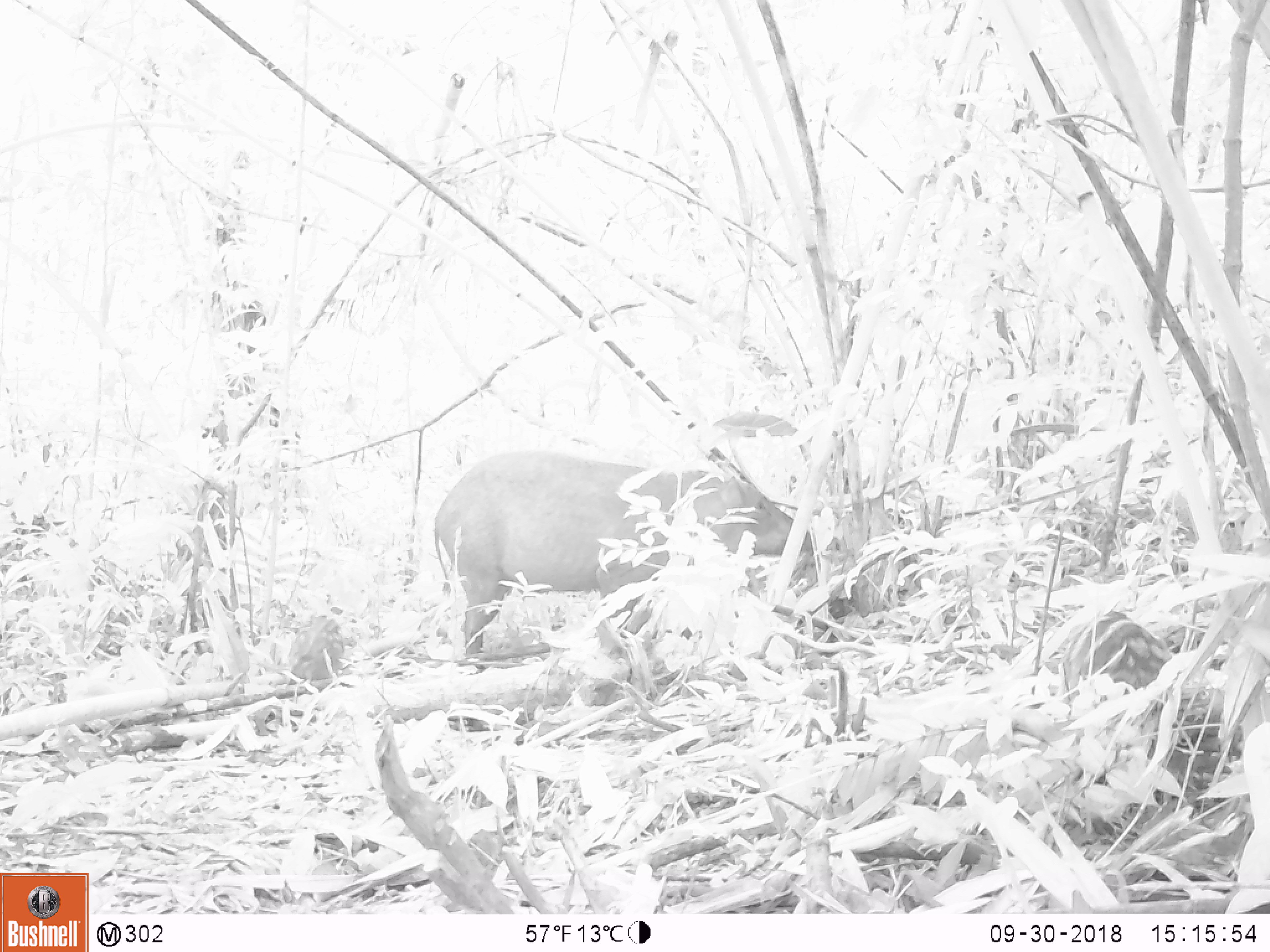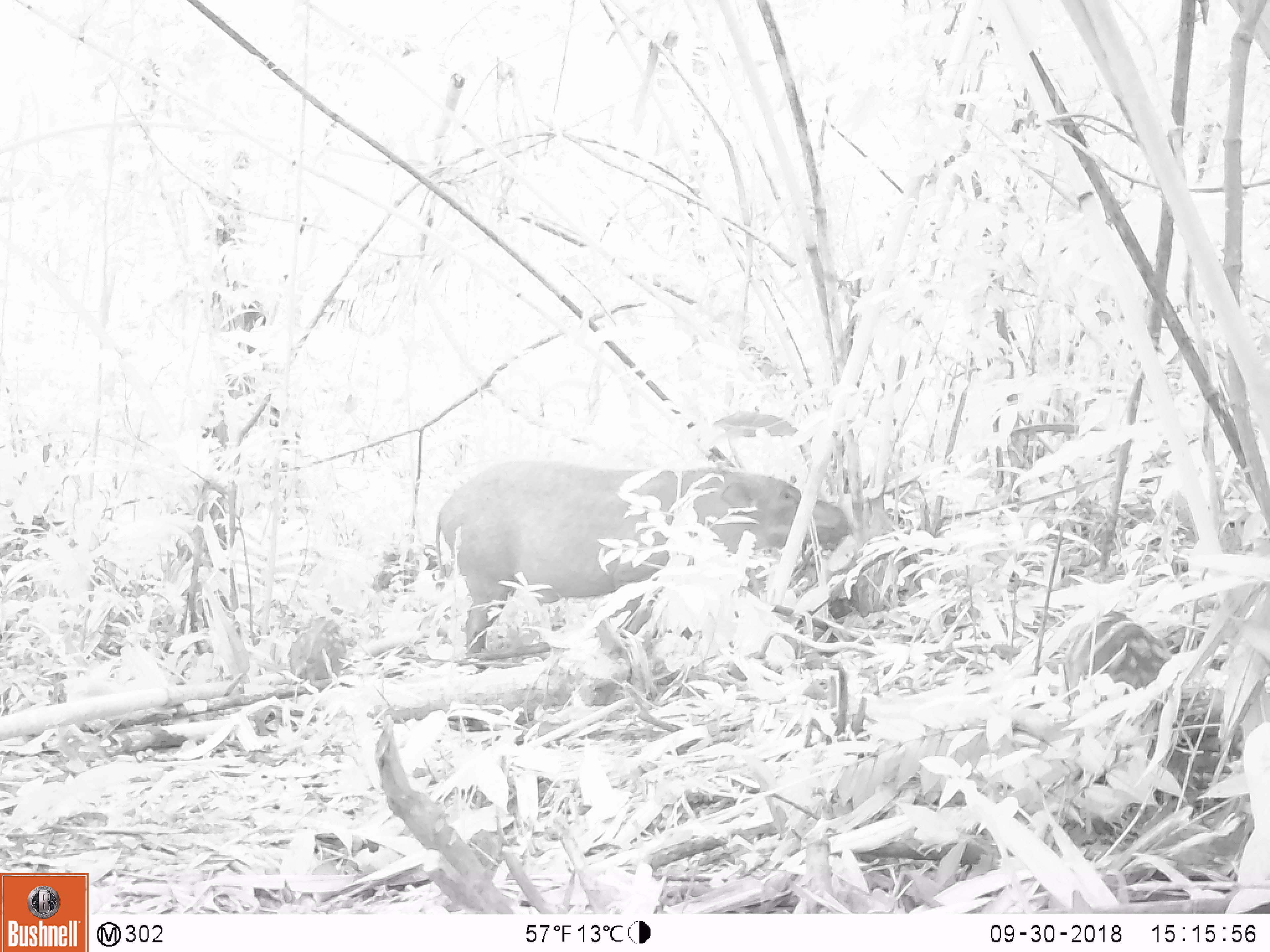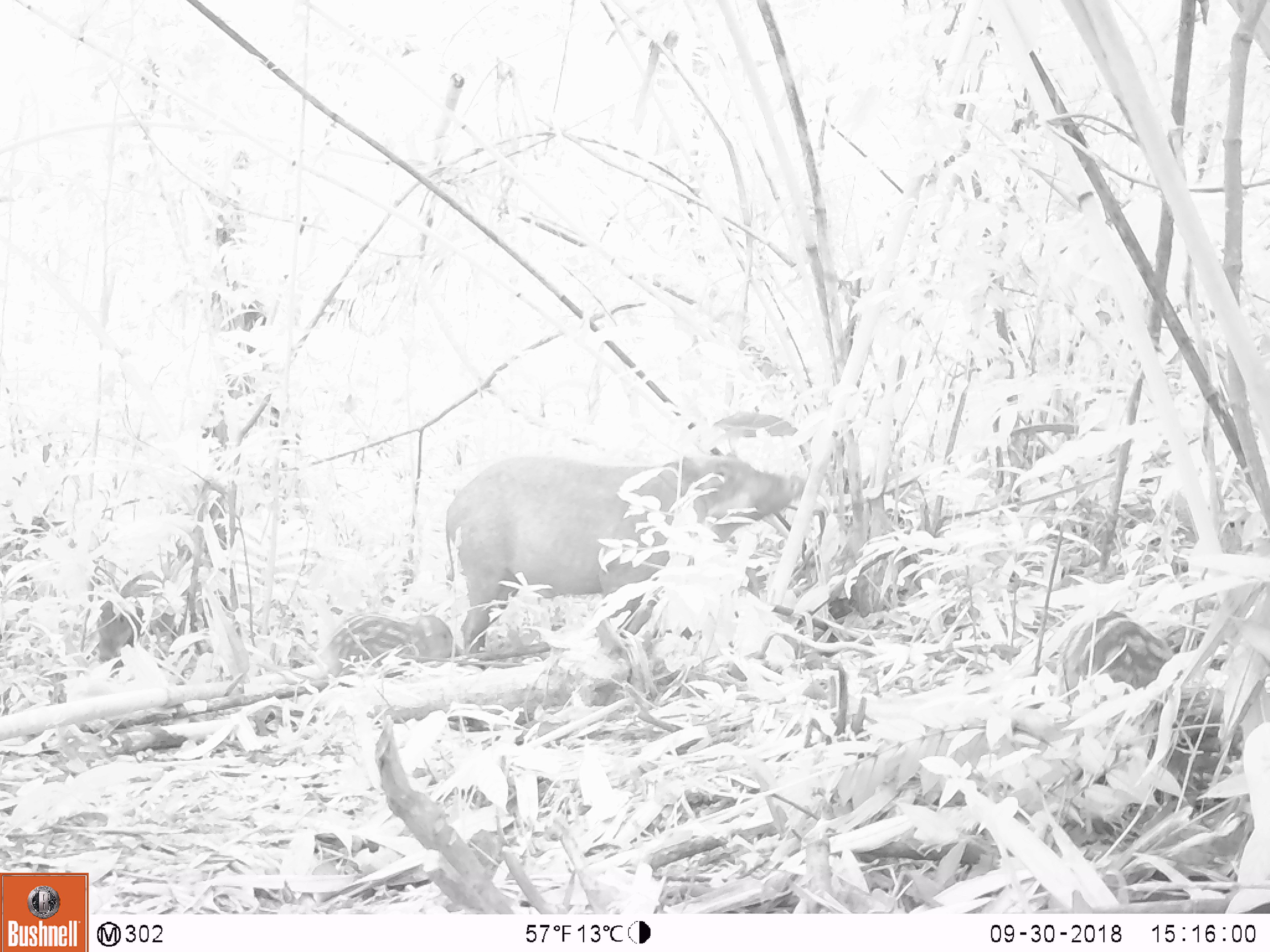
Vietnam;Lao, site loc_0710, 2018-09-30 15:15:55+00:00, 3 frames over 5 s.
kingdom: Animalia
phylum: Chordata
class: Mammalia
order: Artiodactyla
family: Suidae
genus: Sus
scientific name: Sus scrofa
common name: eurasian wild pig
Eurasian wild pig (Sus scrofa). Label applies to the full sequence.